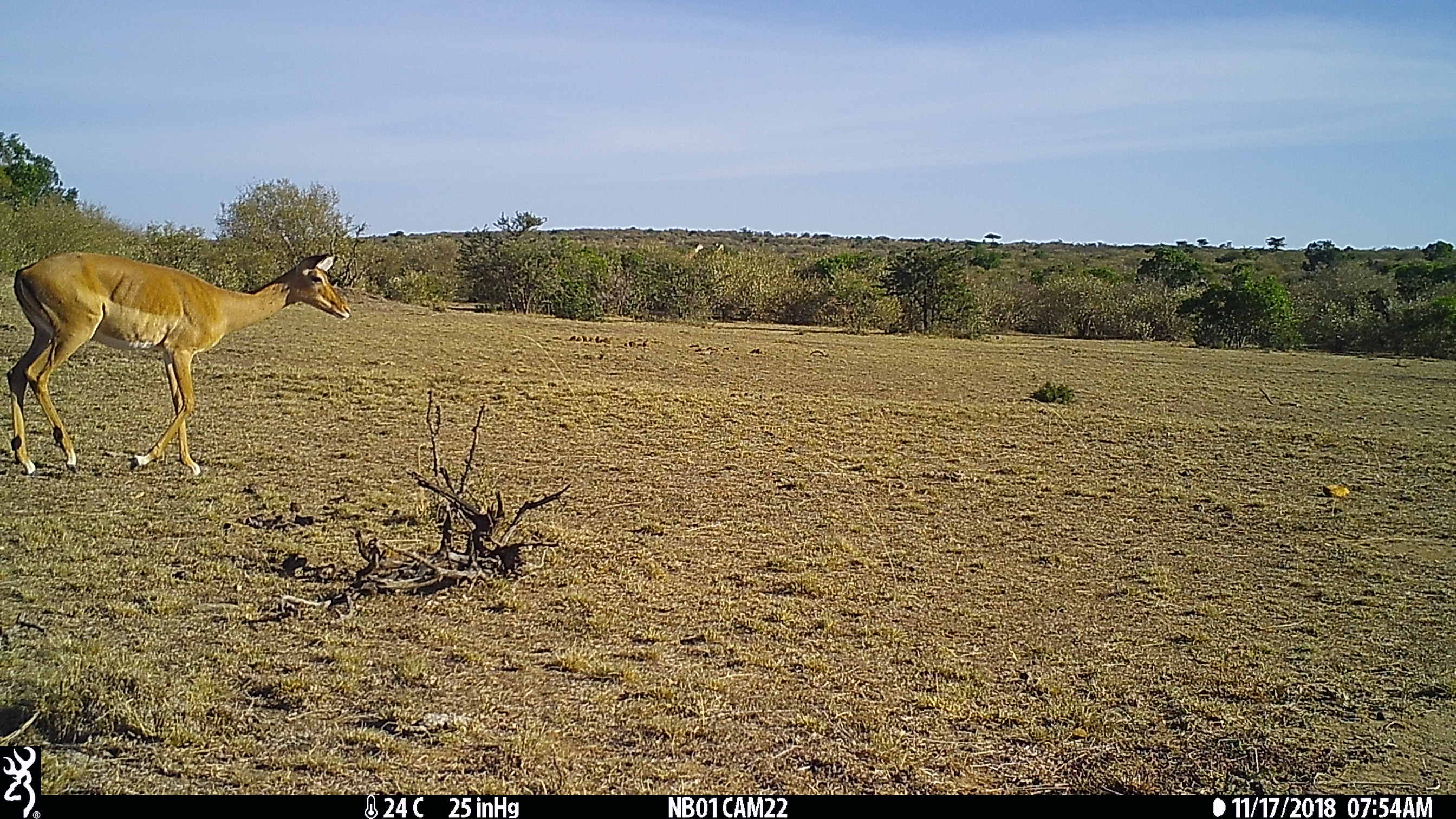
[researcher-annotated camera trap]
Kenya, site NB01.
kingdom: Animalia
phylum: Chordata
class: Mammalia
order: Artiodactyla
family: Bovidae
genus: Aepyceros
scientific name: Aepyceros melampus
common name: impala